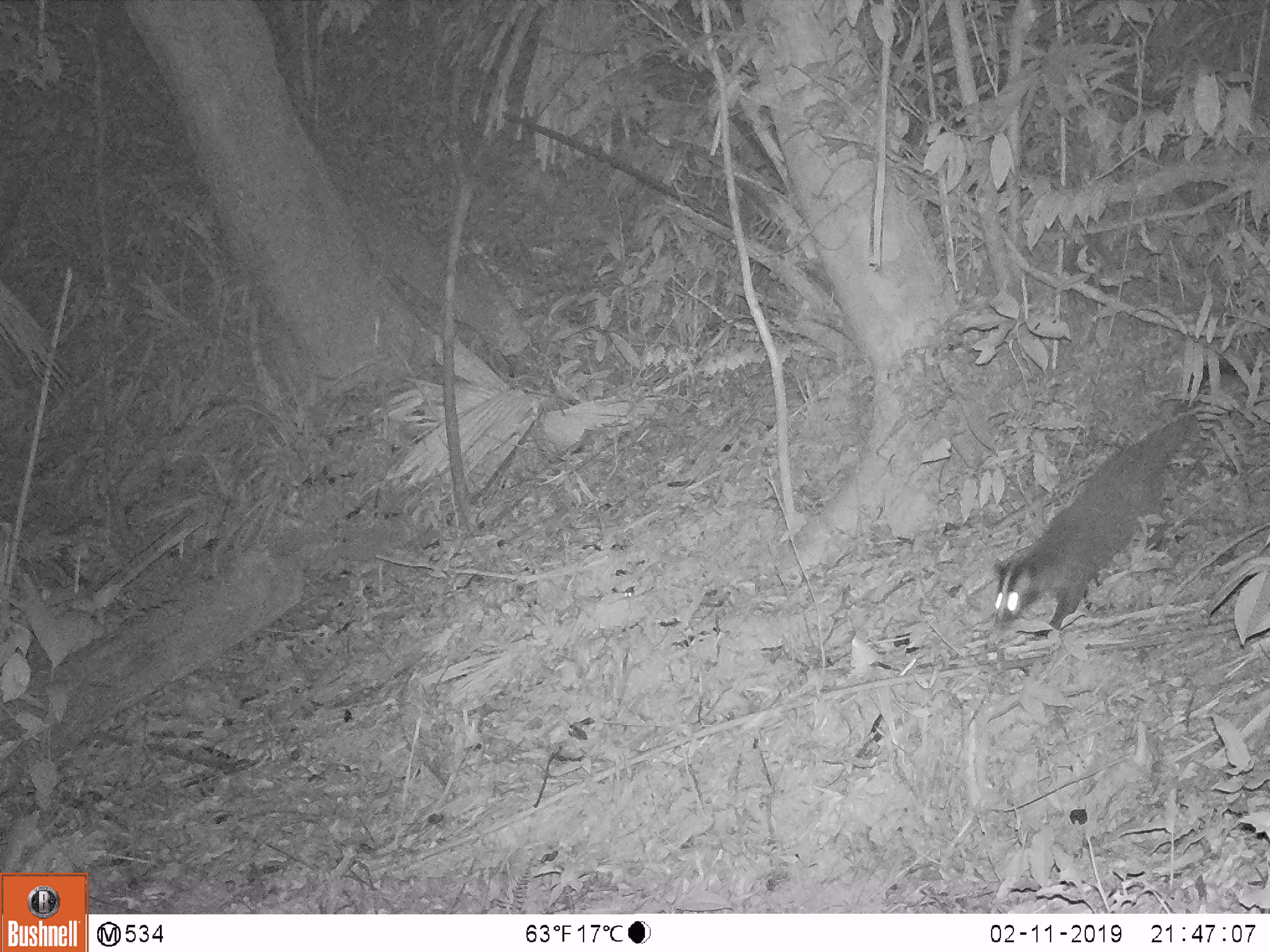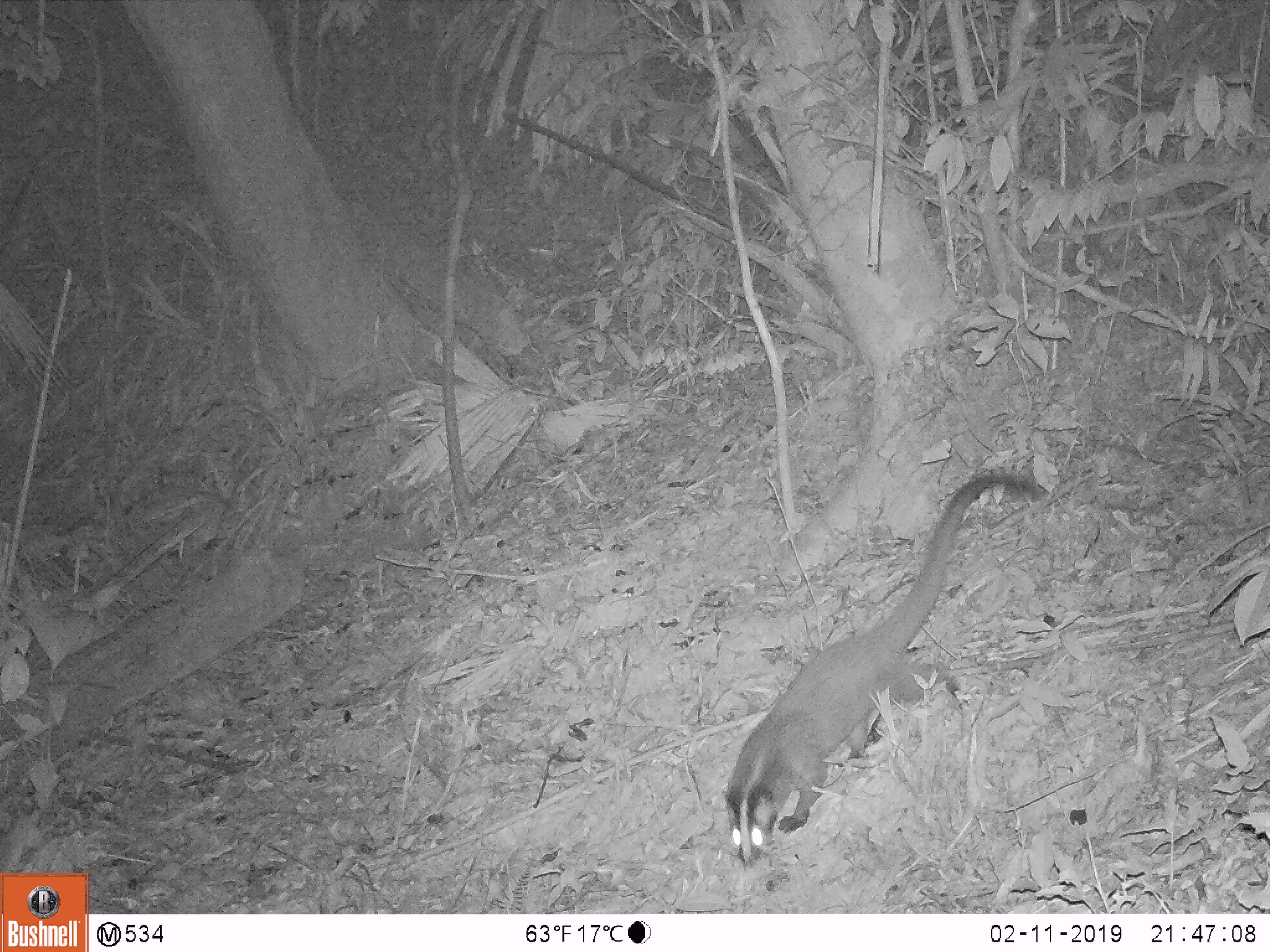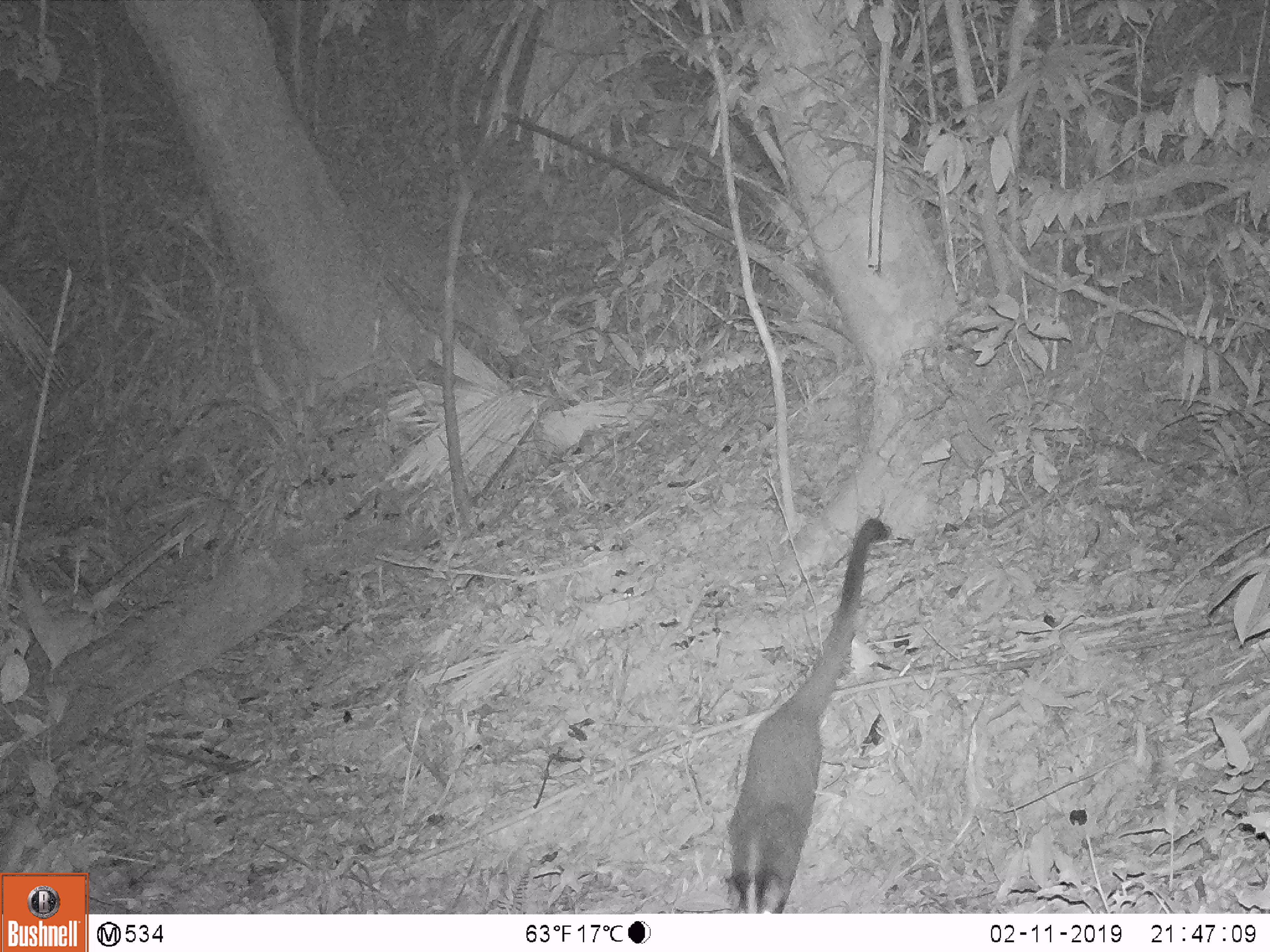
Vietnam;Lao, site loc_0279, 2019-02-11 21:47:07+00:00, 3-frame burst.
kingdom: Animalia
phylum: Chordata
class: Mammalia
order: Carnivora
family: Viverridae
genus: Paguma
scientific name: Paguma larvata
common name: masked palm civet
Masked palm civet (Paguma larvata). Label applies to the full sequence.